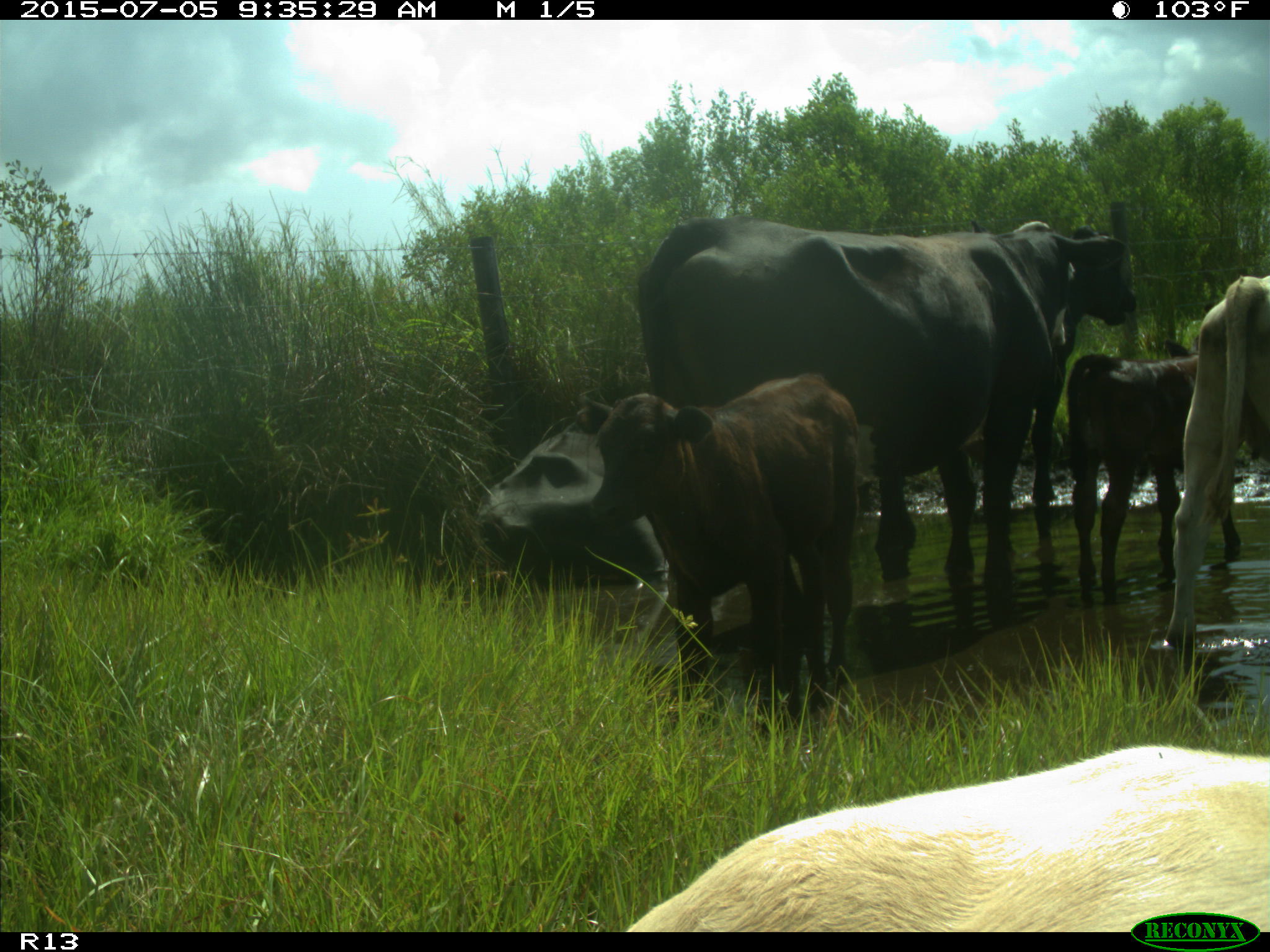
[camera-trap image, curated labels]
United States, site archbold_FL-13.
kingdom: Animalia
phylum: Chordata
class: Mammalia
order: Artiodactyla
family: Bovidae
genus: Bos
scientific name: Bos taurus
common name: domestic cow